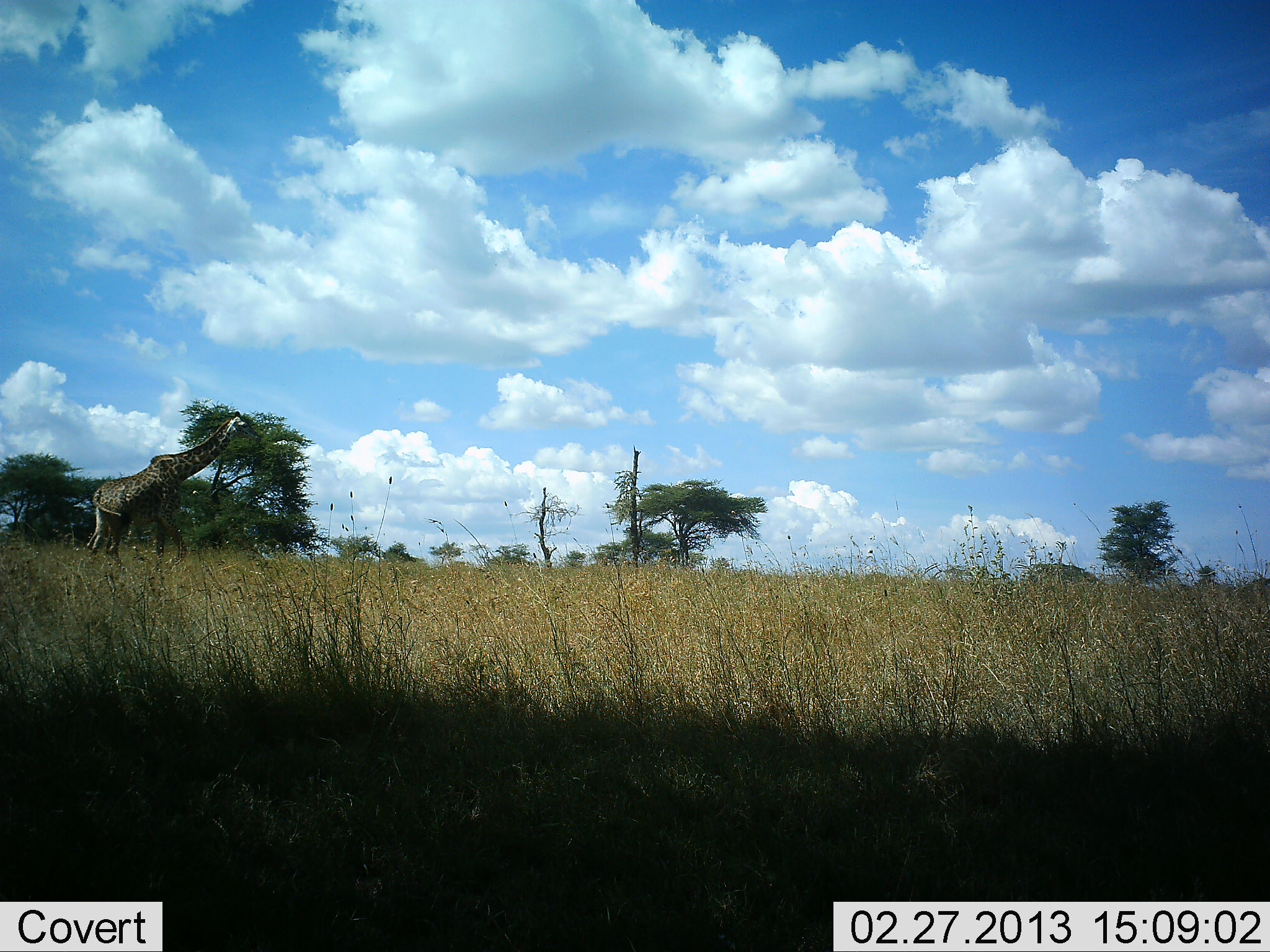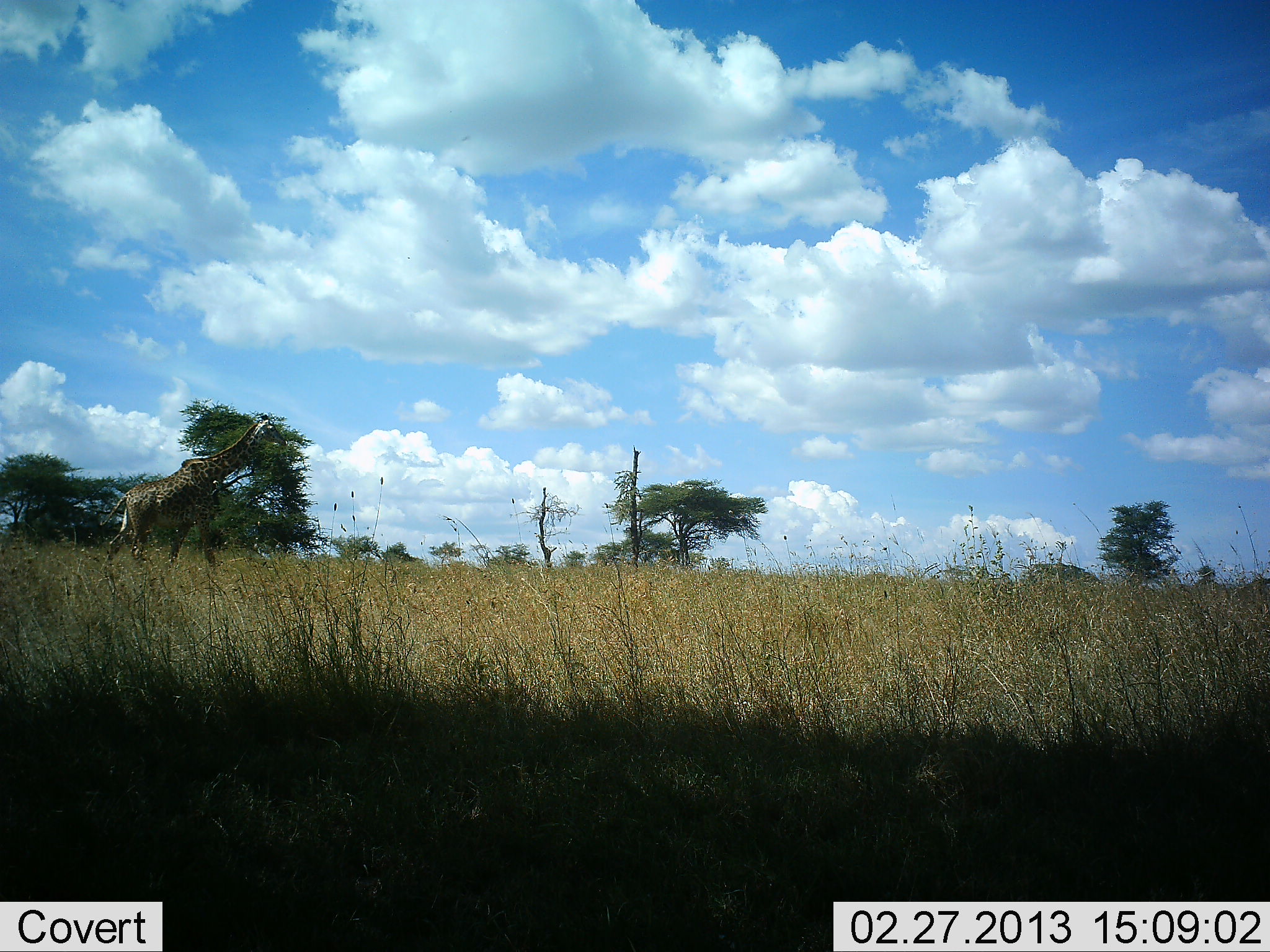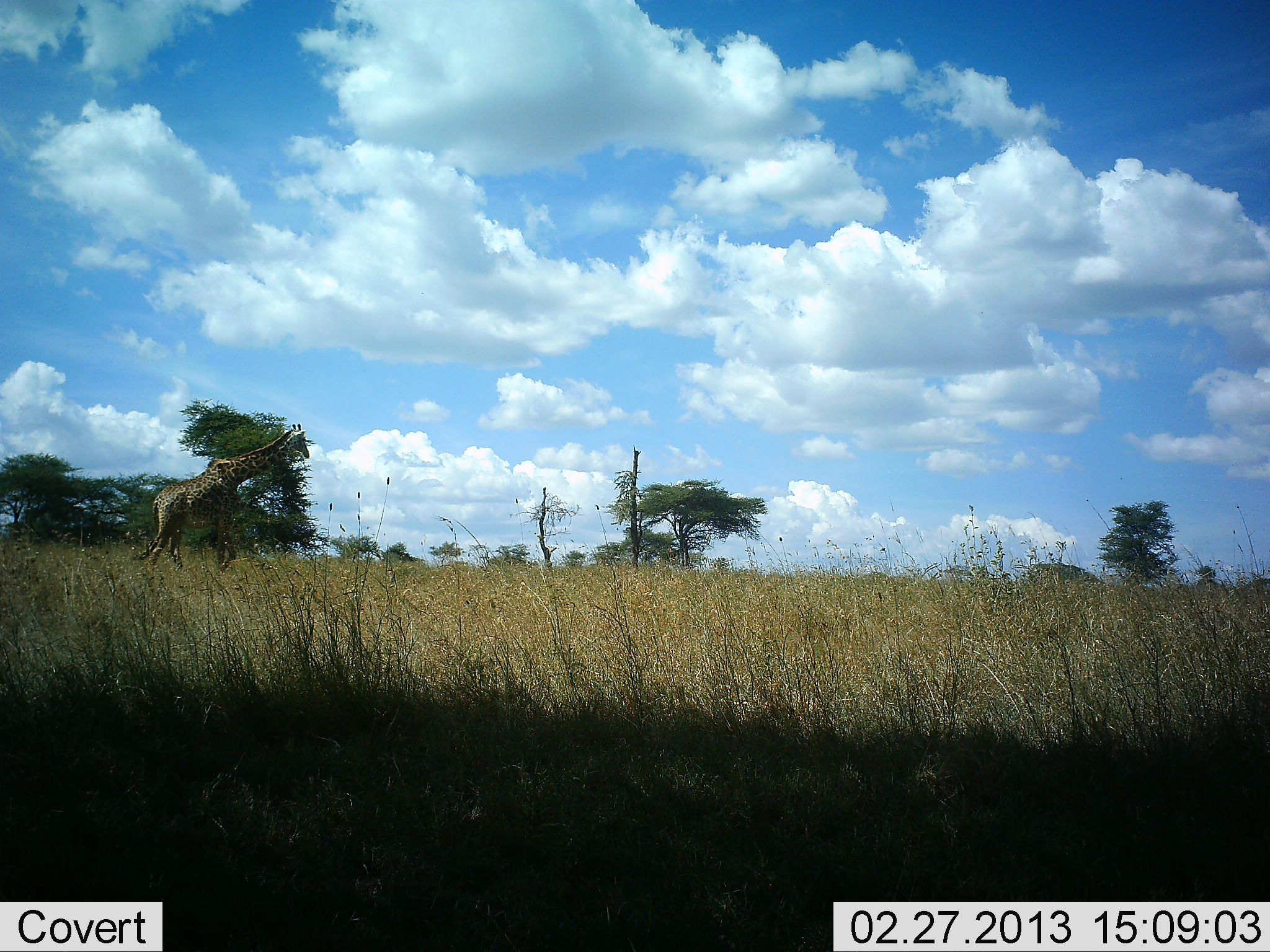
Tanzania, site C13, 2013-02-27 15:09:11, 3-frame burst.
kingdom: Animalia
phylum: Chordata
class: Mammalia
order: Artiodactyla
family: Giraffidae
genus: Giraffa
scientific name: Giraffa camelopardalis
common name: giraffe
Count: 1.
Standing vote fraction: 10%.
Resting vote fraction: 0%.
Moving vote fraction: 97%.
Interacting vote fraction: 0%.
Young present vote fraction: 0%.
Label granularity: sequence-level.